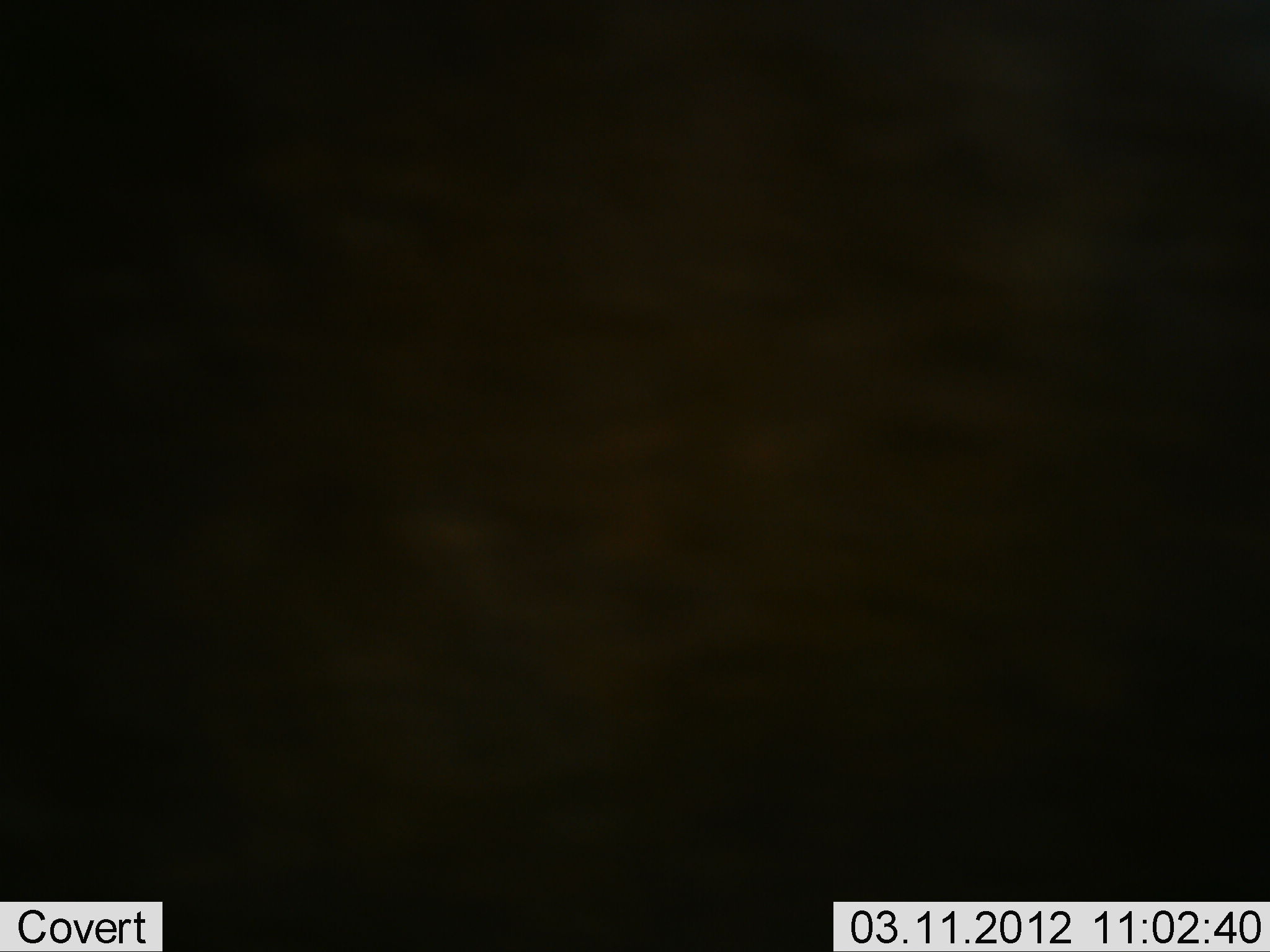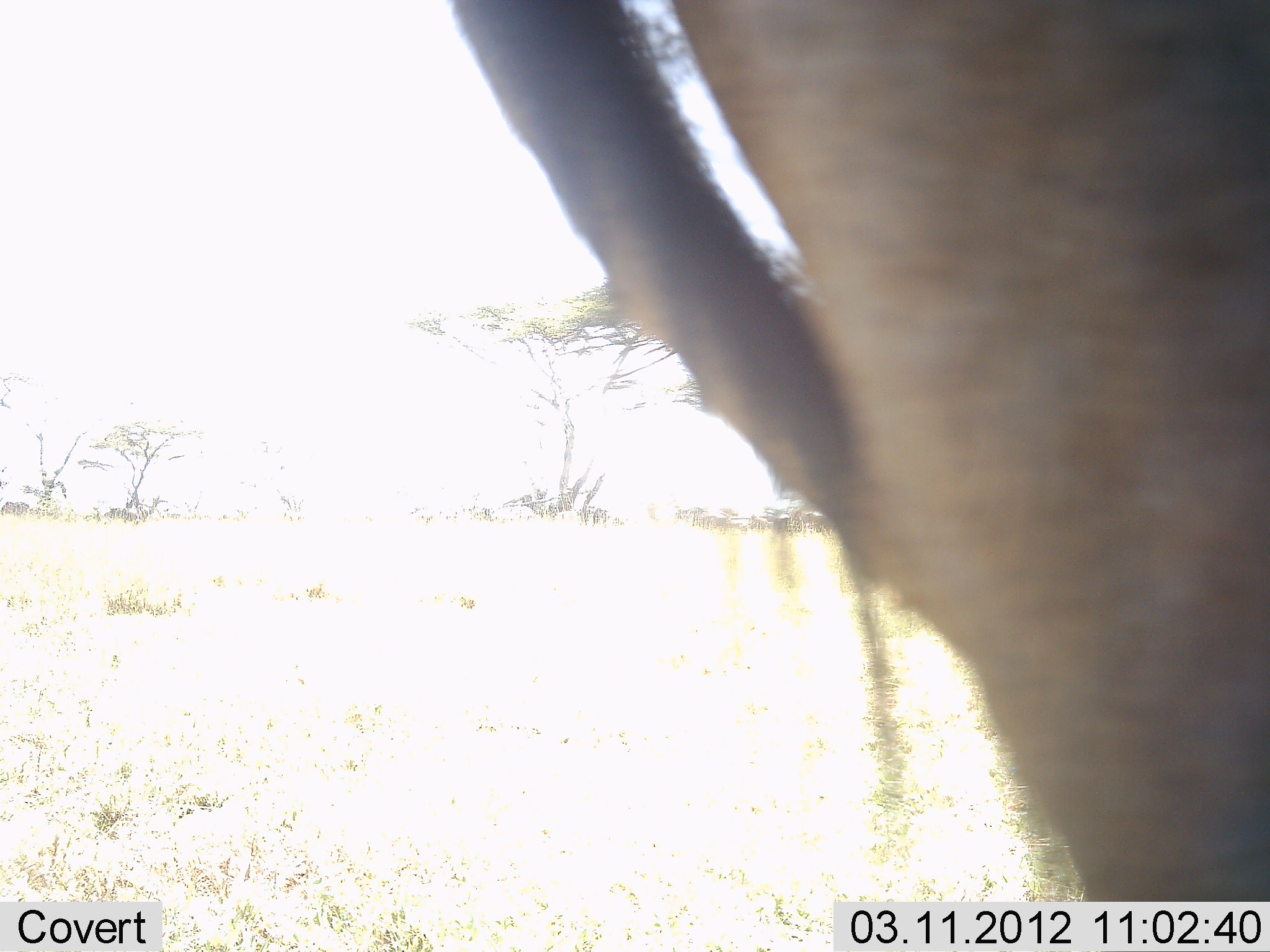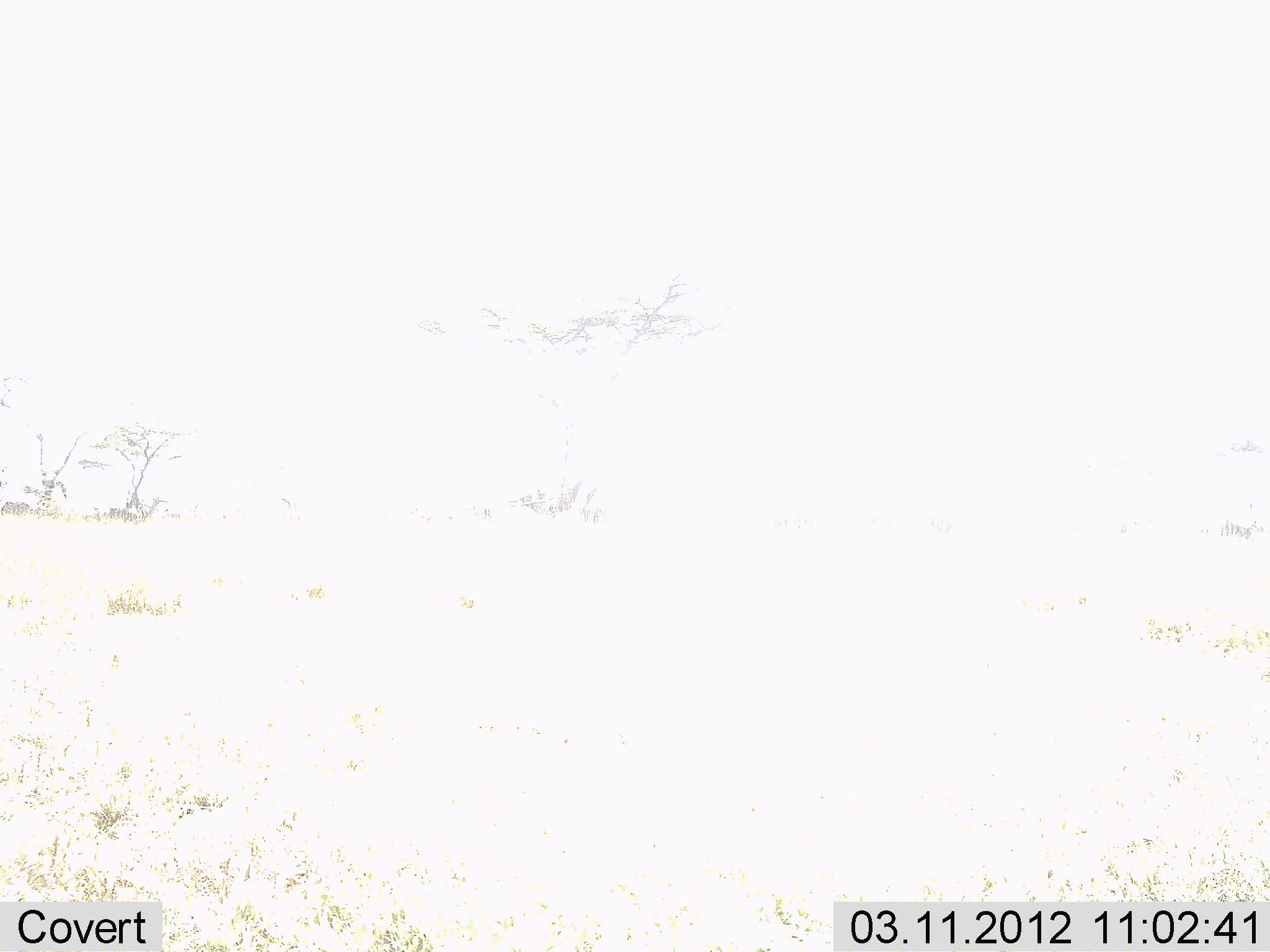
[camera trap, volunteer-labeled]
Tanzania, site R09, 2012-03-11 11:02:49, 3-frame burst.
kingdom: Animalia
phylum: Chordata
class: Mammalia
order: Artiodactyla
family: Bovidae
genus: Alcelaphus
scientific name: Alcelaphus buselaphus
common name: hartebeest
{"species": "hartebeest (Alcelaphus buselaphus)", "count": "1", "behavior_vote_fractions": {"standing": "73%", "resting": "0%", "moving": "27%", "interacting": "0%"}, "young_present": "0%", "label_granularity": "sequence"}